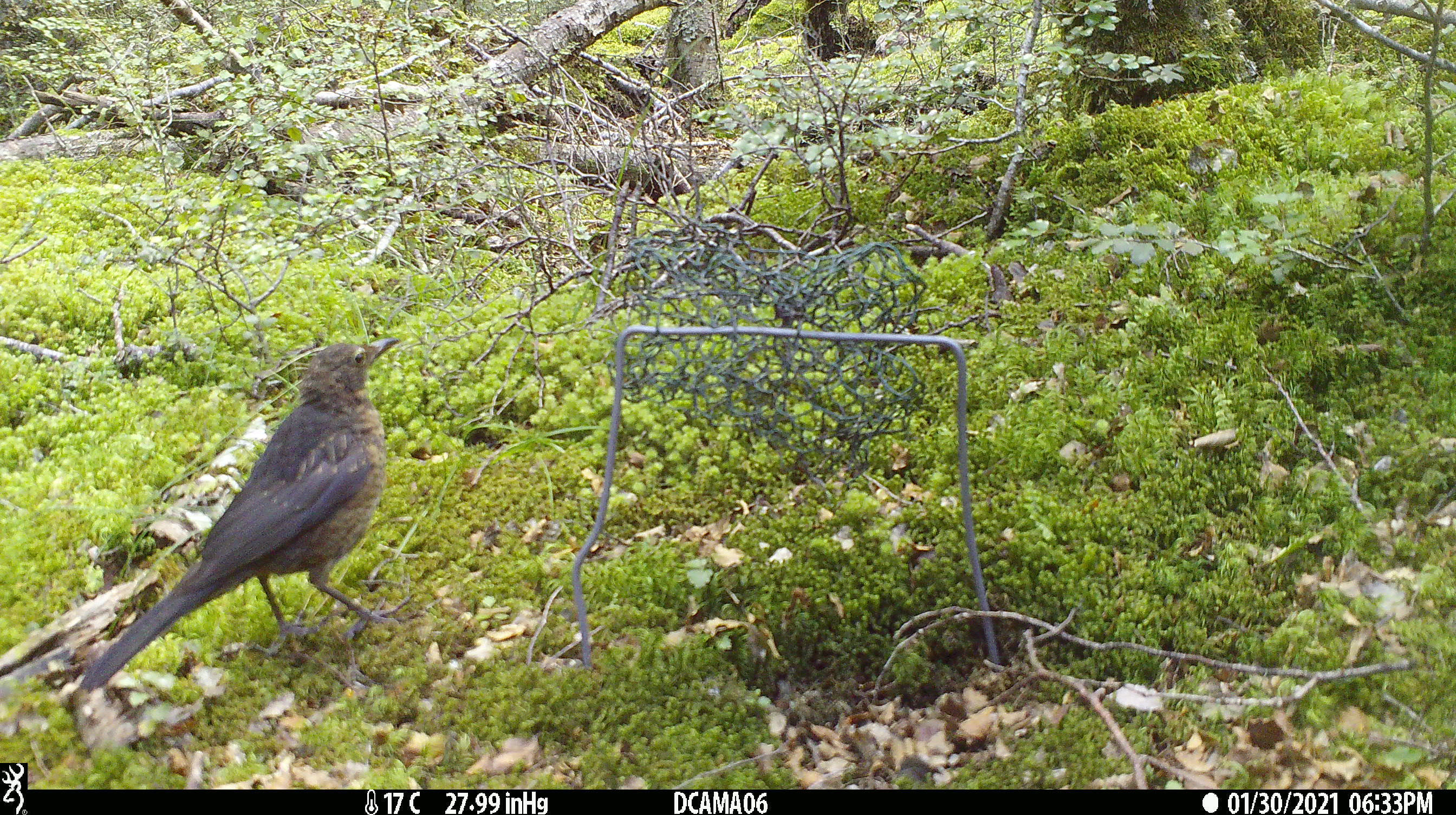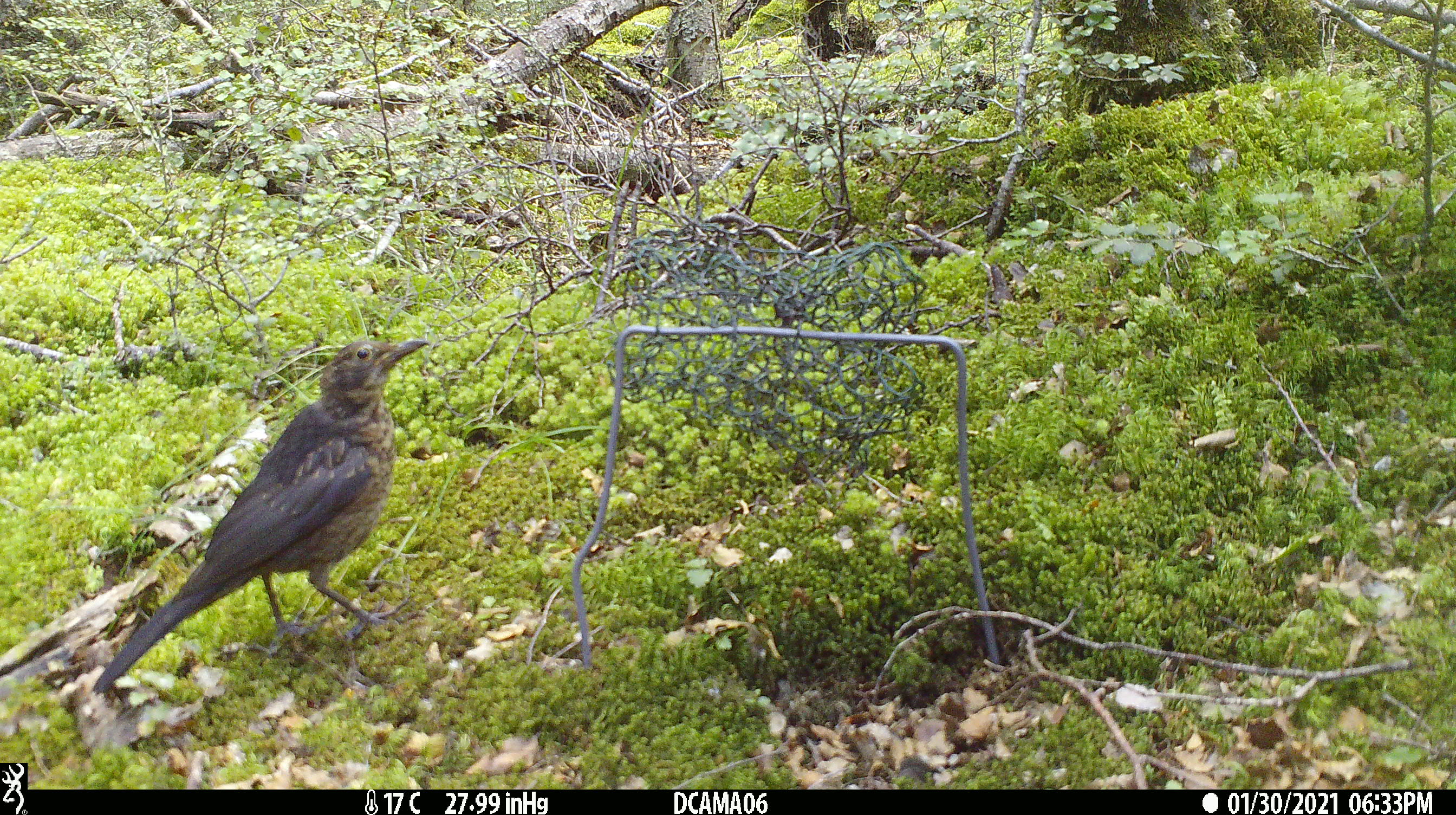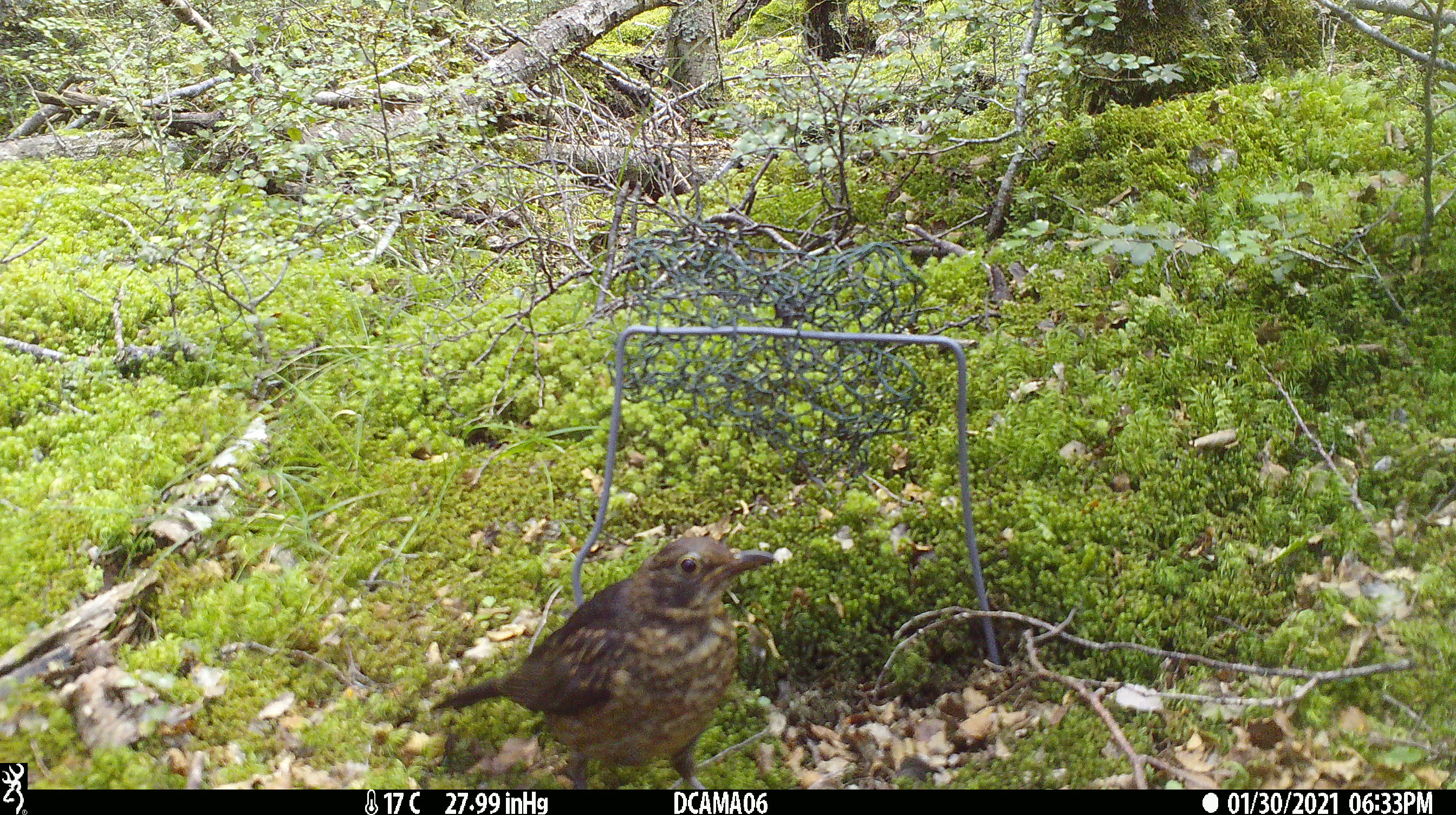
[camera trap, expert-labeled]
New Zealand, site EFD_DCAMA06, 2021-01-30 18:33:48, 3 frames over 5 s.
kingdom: Animalia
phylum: Chordata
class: Aves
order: Passeriformes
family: Turdidae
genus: Turdus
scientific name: Turdus merula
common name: eurasian blackbird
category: blackbird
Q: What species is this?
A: Blackbird (eurasian blackbird) (Turdus merula).